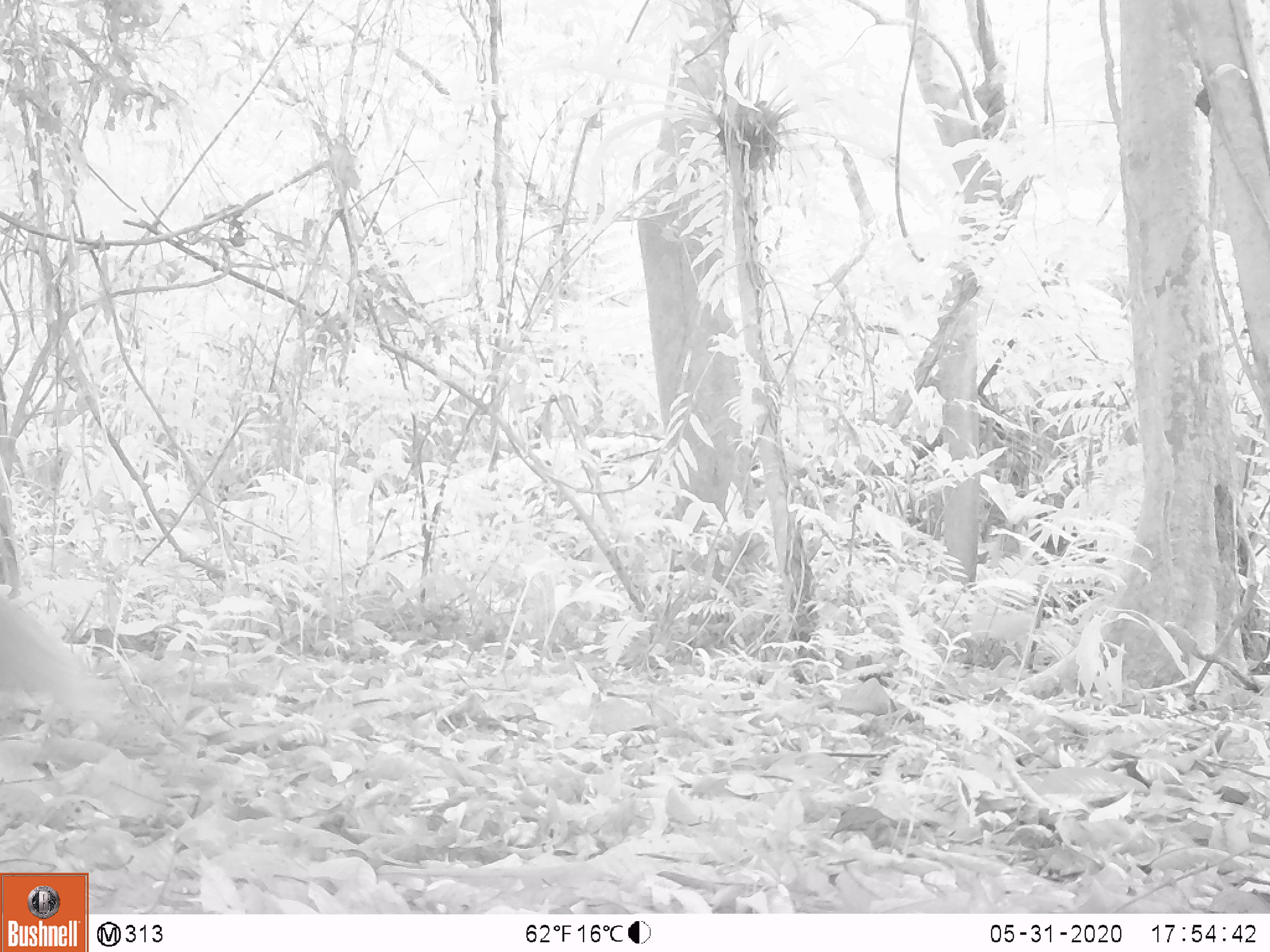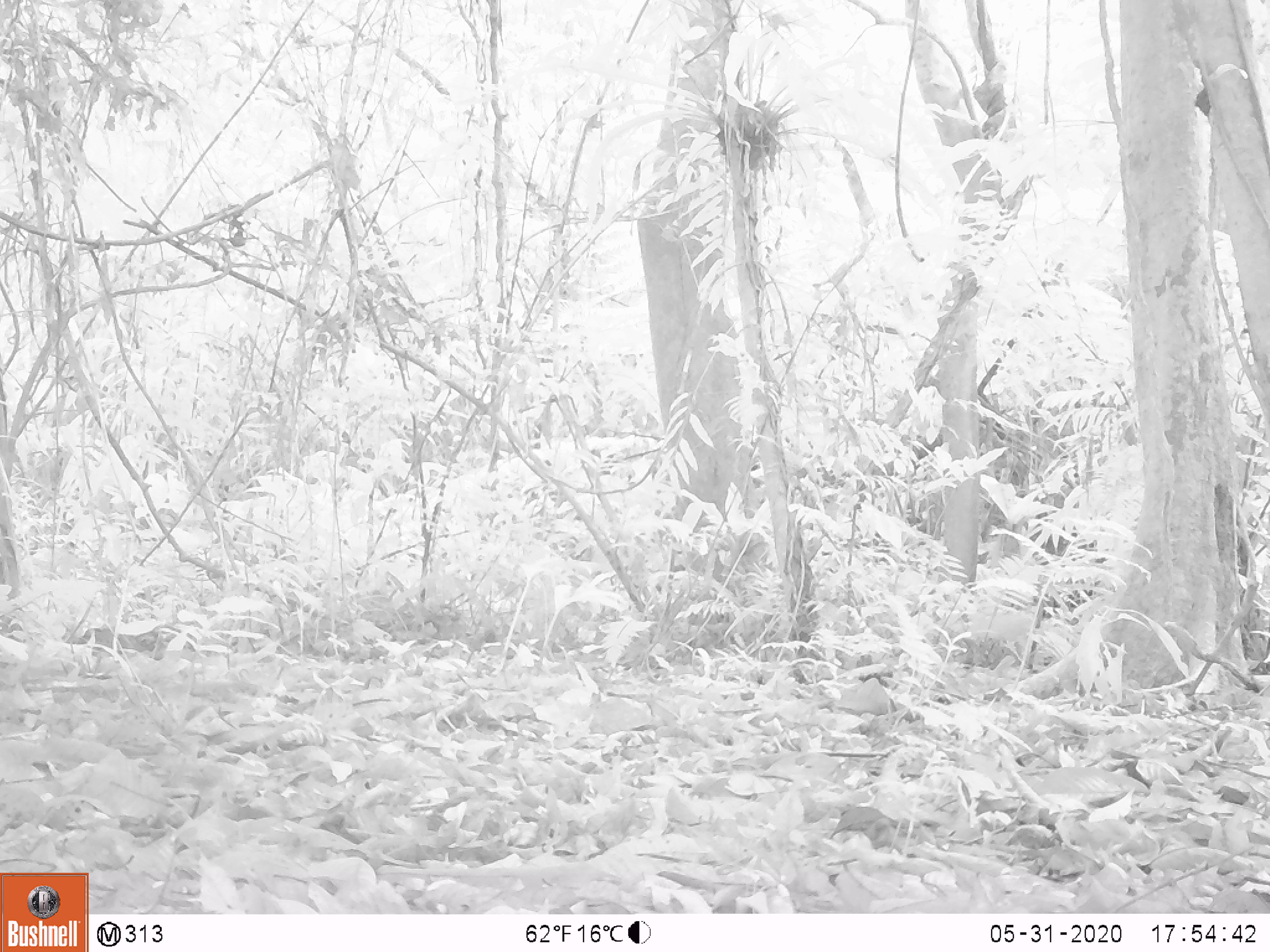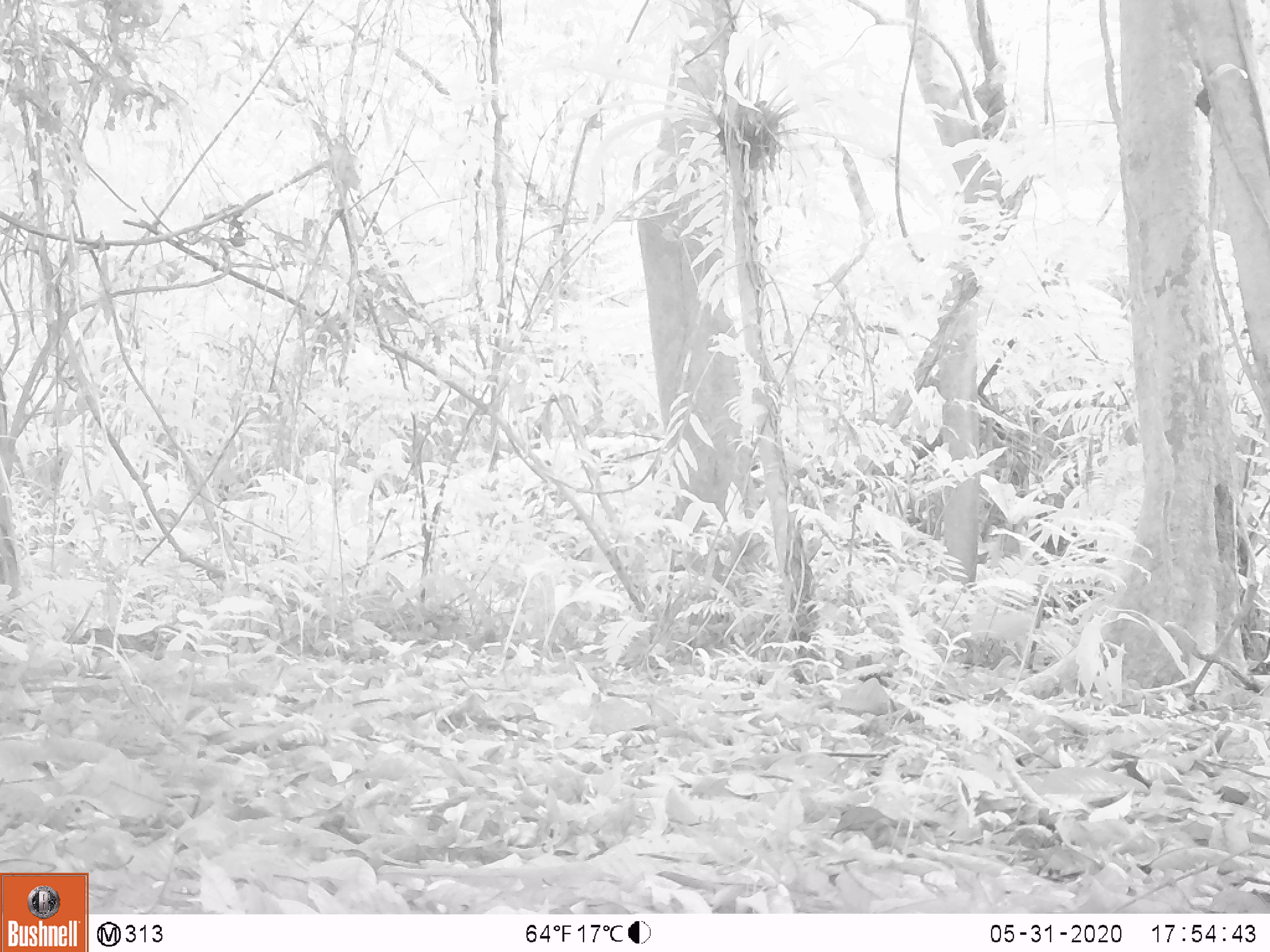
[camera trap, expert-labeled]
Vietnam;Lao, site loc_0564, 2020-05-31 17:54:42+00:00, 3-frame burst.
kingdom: Animalia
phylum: Chordata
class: Mammalia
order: Carnivora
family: Herpestidae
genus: Urva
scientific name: Urva urva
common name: crab-eating mongoose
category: crab eating mongoose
Crab eating mongoose (crab-eating mongoose) (Urva urva). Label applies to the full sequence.